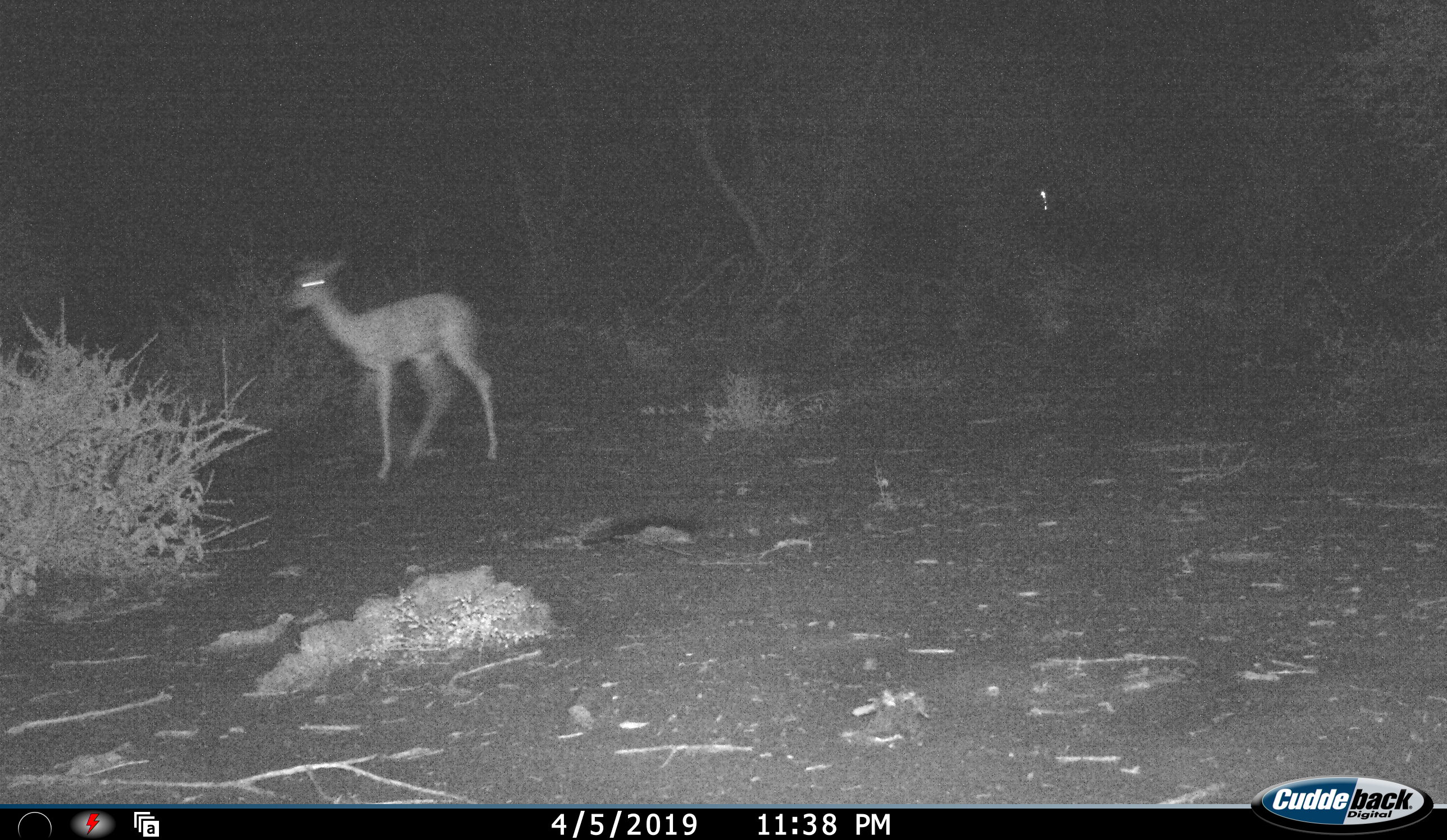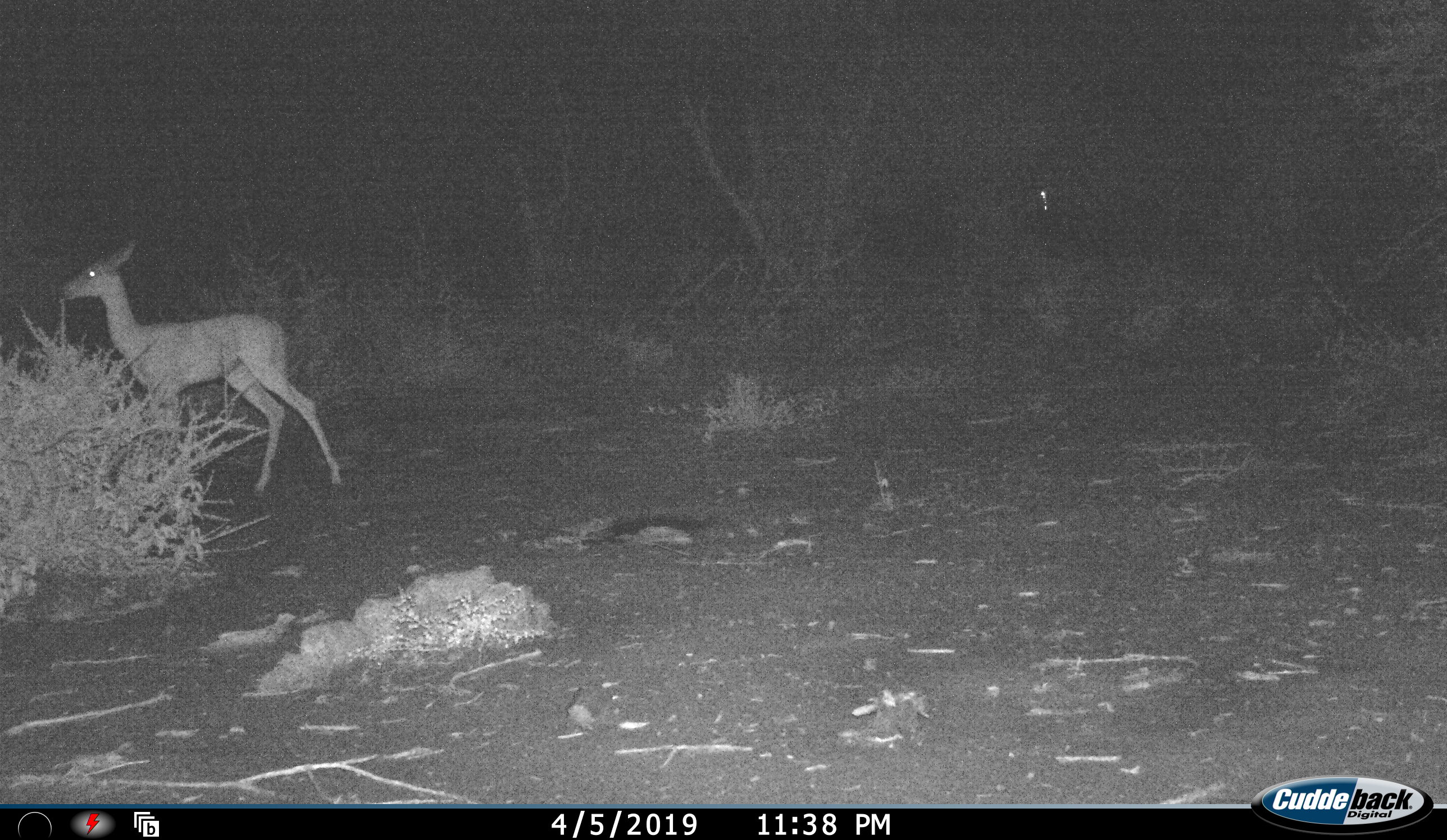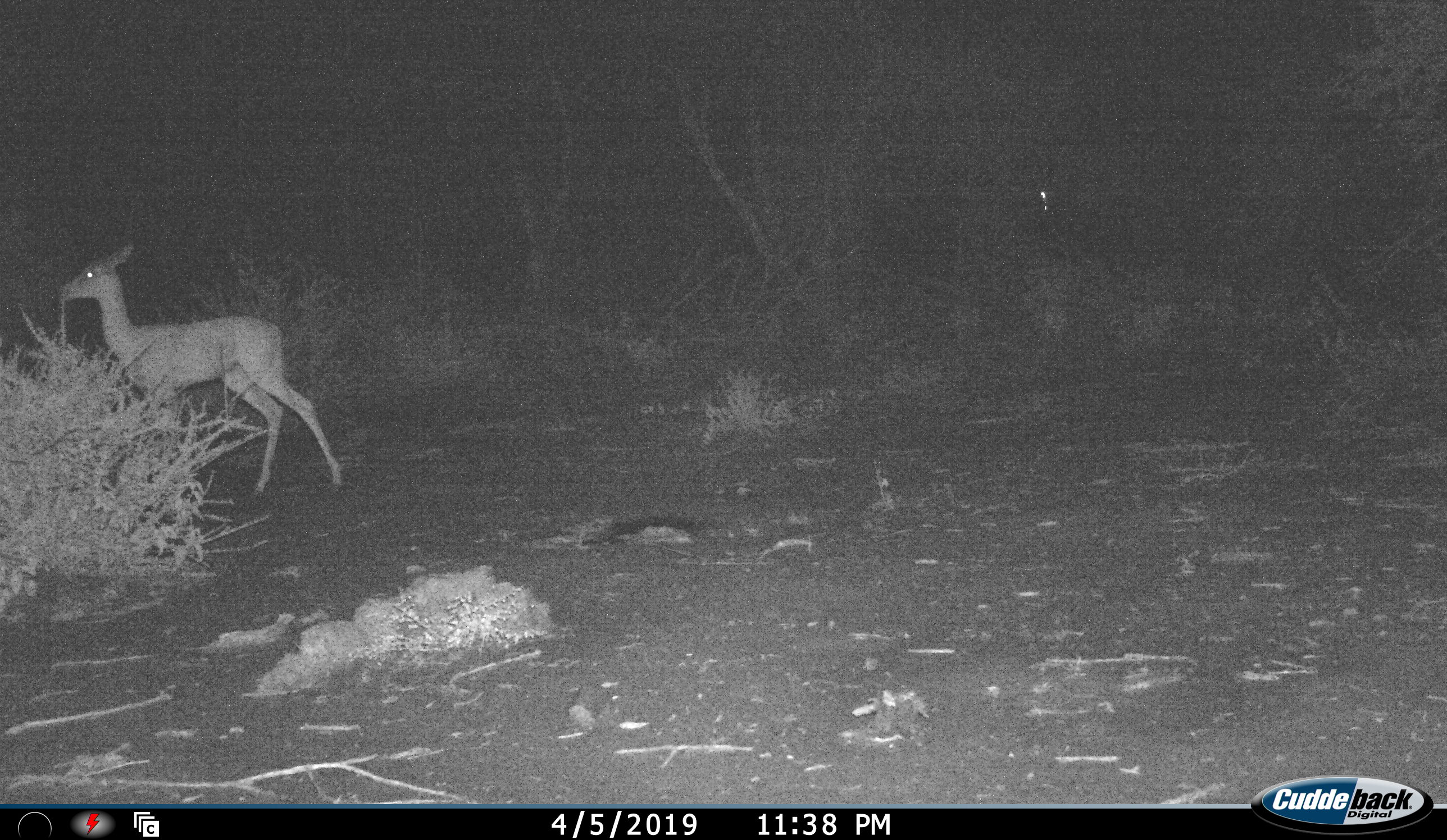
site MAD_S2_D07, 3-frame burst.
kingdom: Animalia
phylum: Chordata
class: Mammalia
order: Artiodactyla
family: Bovidae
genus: Aepyceros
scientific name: Aepyceros melampus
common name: impala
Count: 1.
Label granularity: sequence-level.